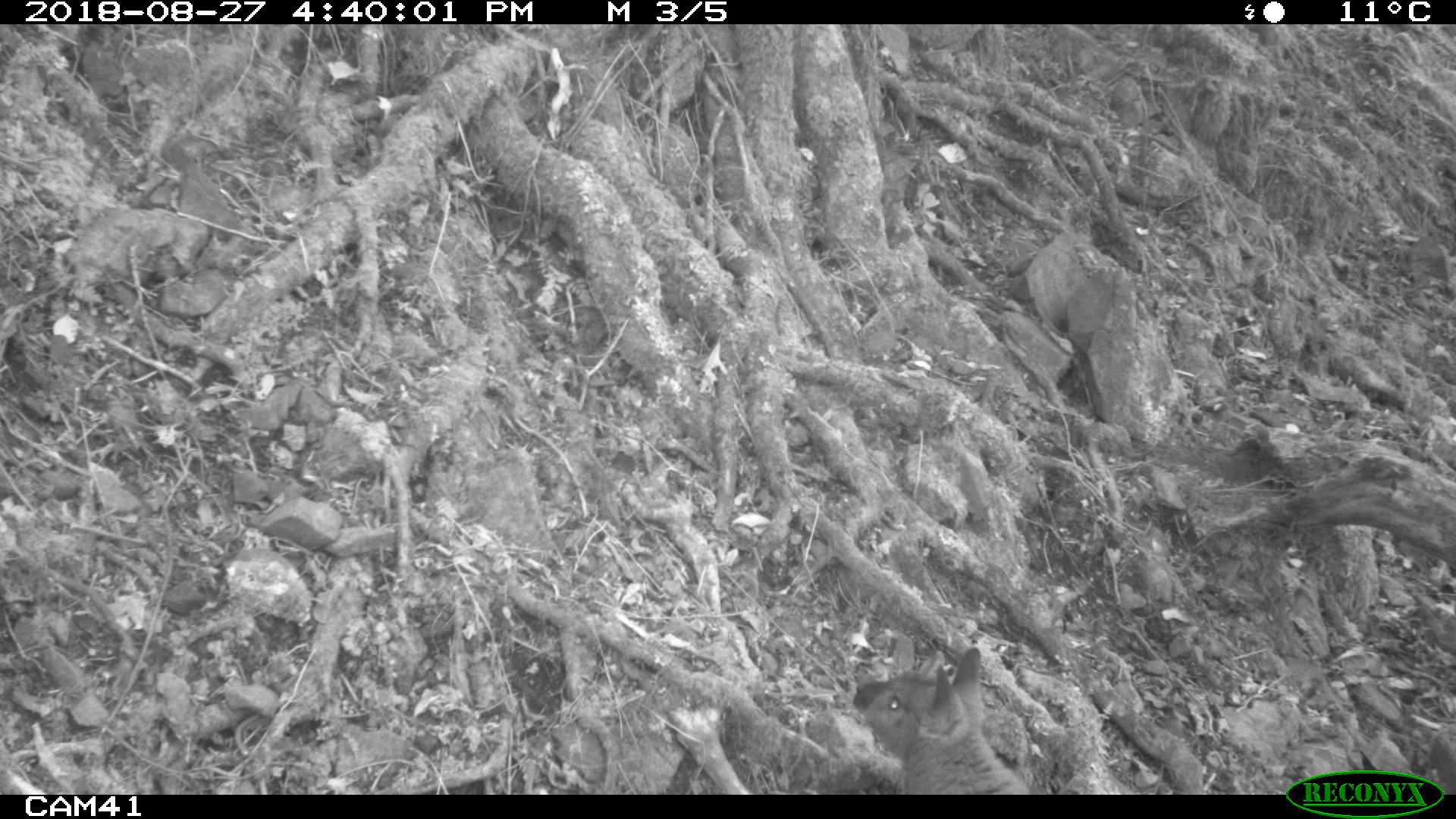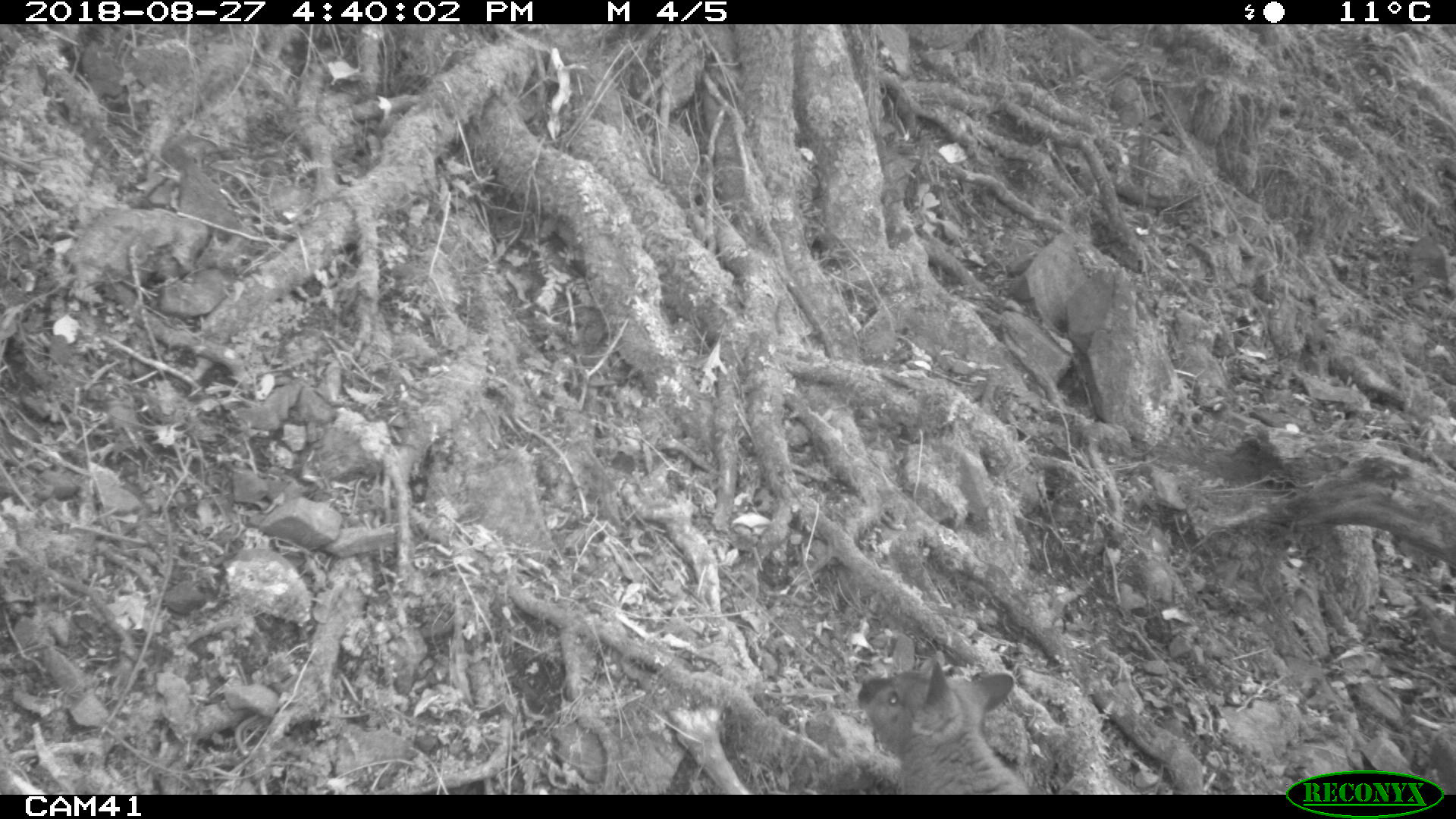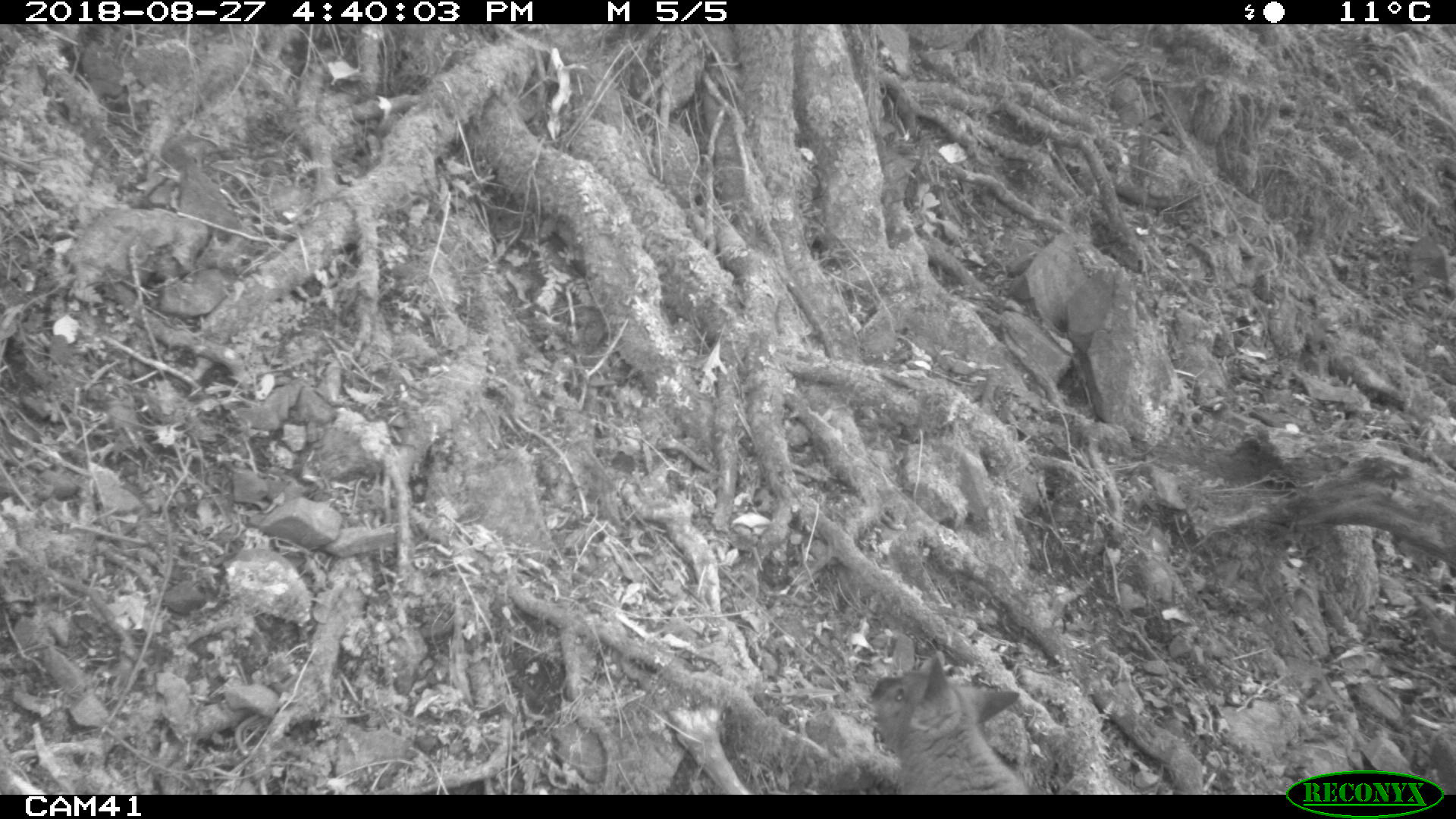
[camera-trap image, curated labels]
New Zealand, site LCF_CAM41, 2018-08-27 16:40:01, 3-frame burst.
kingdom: Animalia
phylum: Chordata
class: Mammalia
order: Diprotodontia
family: Macropodidae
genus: Notamacropus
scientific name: Notamacropus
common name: wallaby